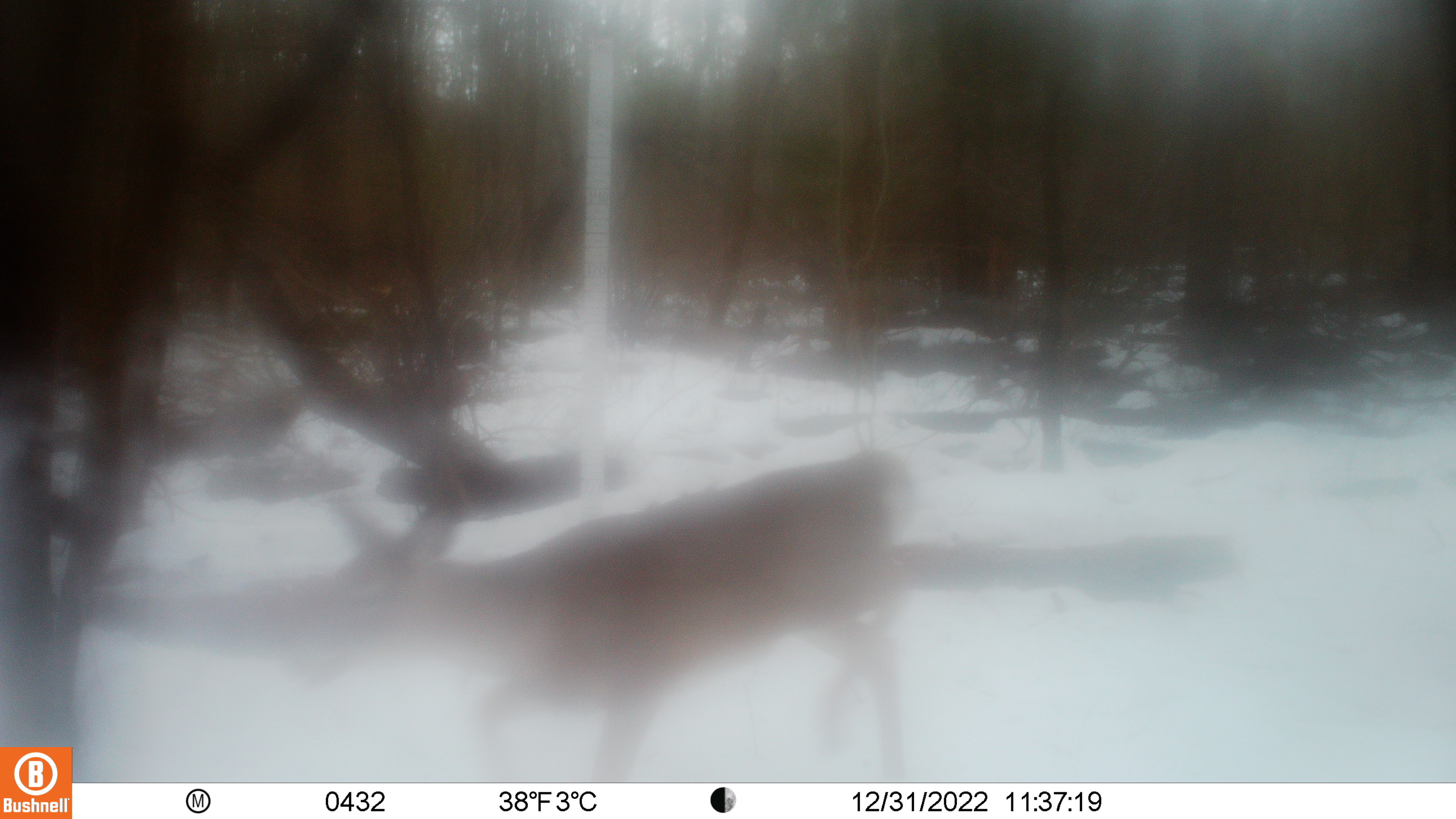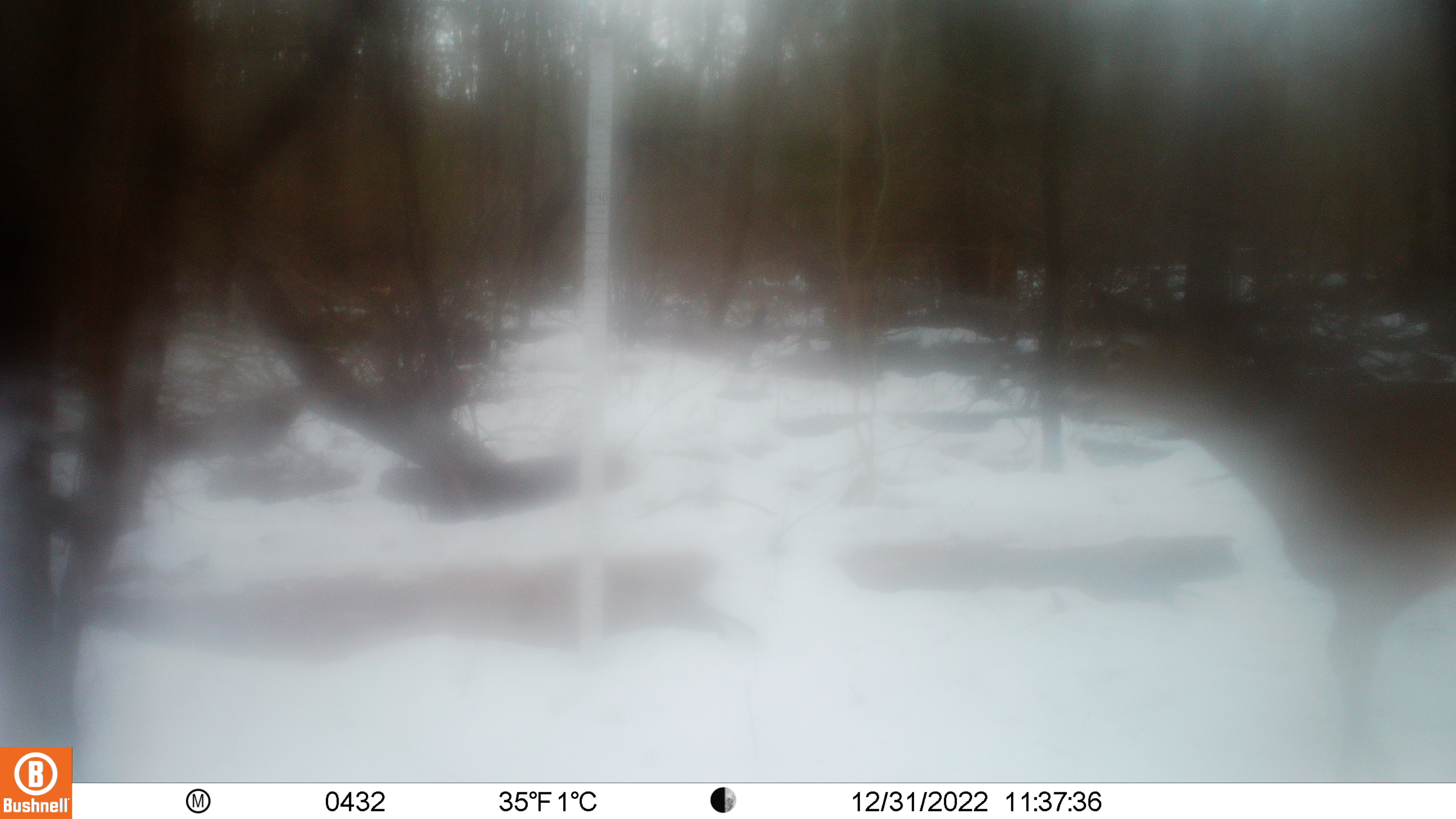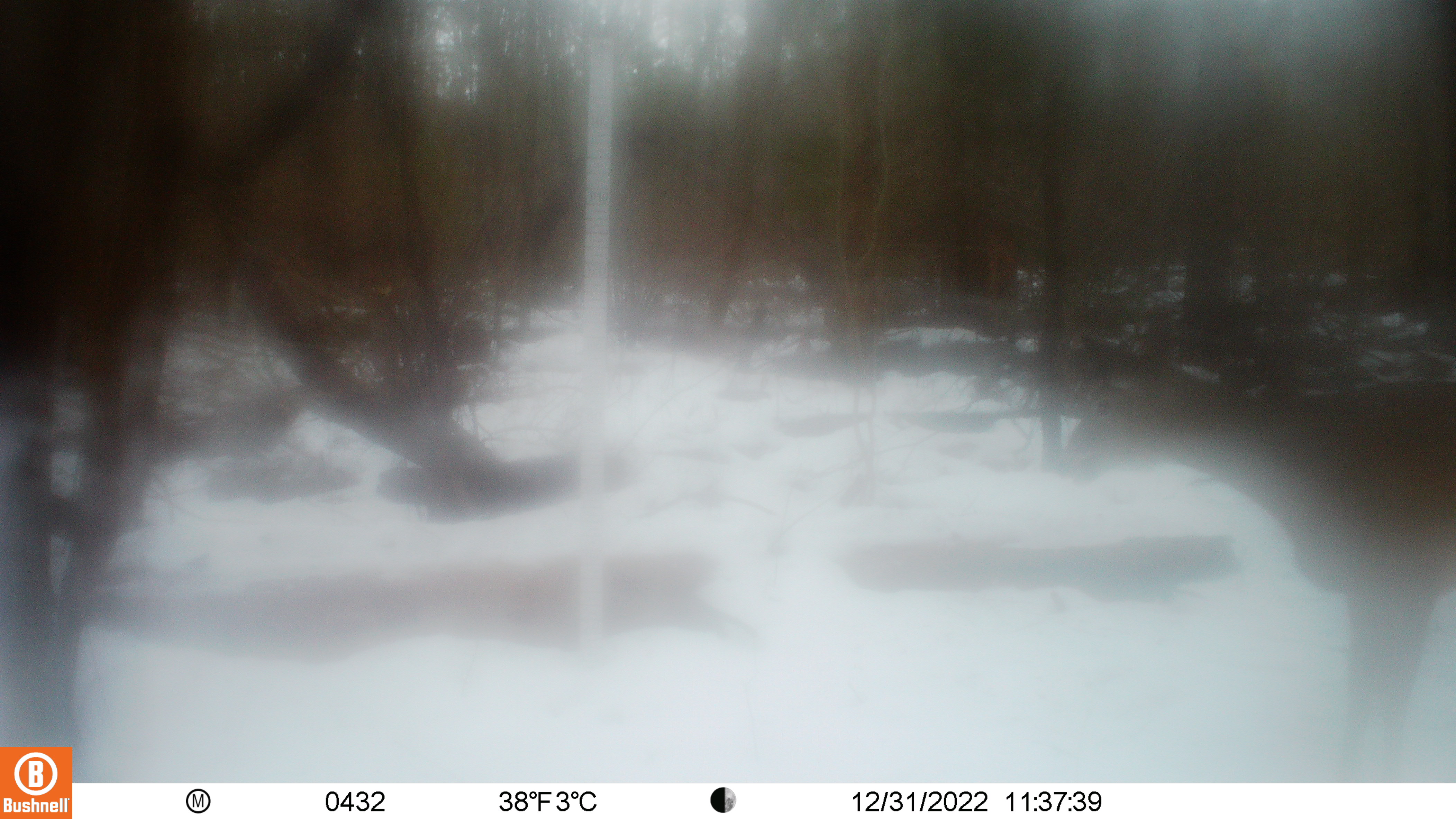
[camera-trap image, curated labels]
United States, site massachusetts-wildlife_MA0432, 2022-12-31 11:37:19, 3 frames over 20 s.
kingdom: Animalia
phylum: Chordata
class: Mammalia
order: Artiodactyla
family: Cervidae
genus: Odocoileus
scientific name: Odocoileus virginianus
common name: white-tailed deer